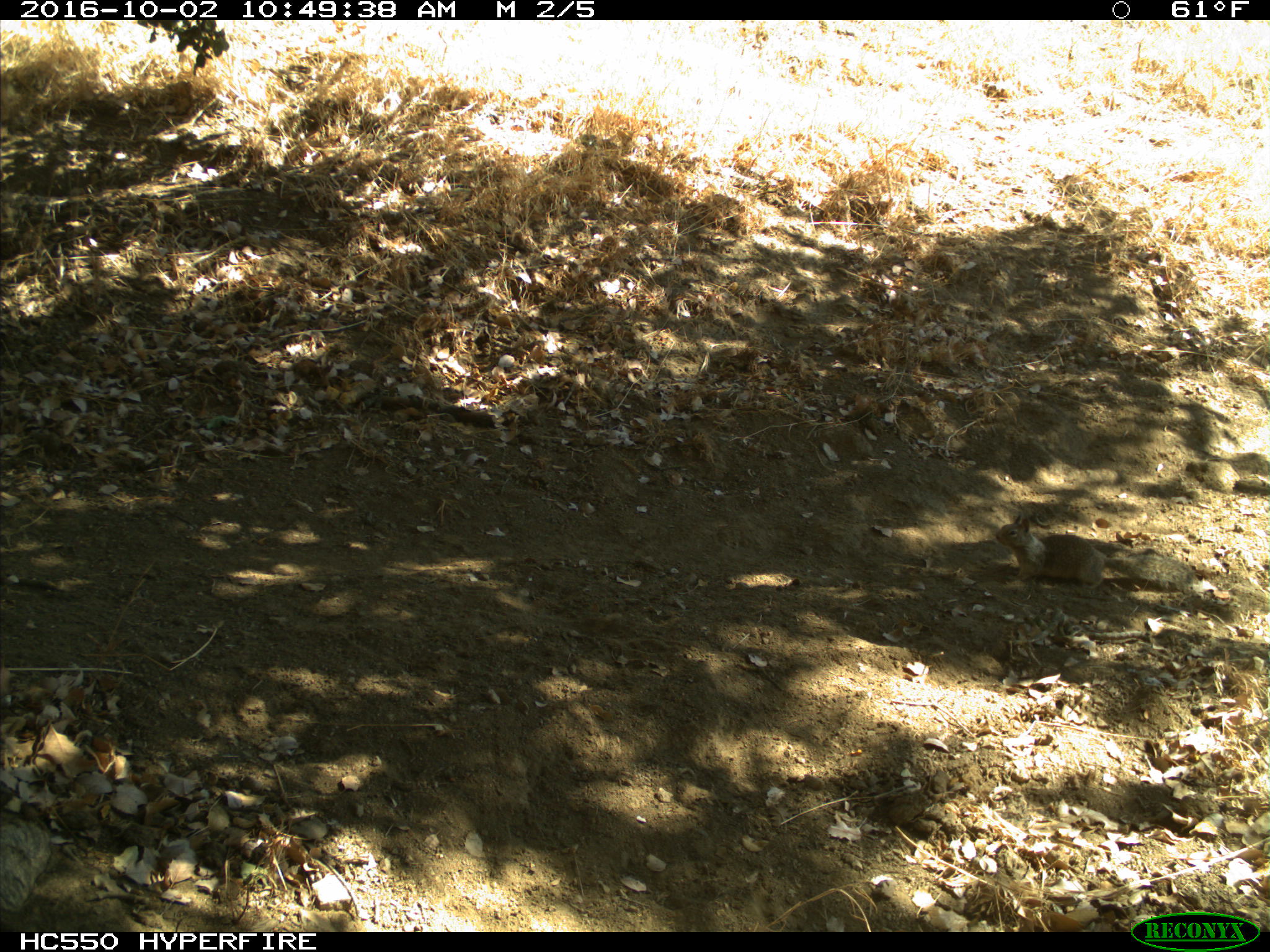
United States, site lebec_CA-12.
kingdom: Animalia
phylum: Chordata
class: Mammalia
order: Rodentia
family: Sciuridae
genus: Otospermophilus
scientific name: Otospermophilus beecheyi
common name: california ground squirrel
Otospermophilus beecheyi (california ground squirrel).